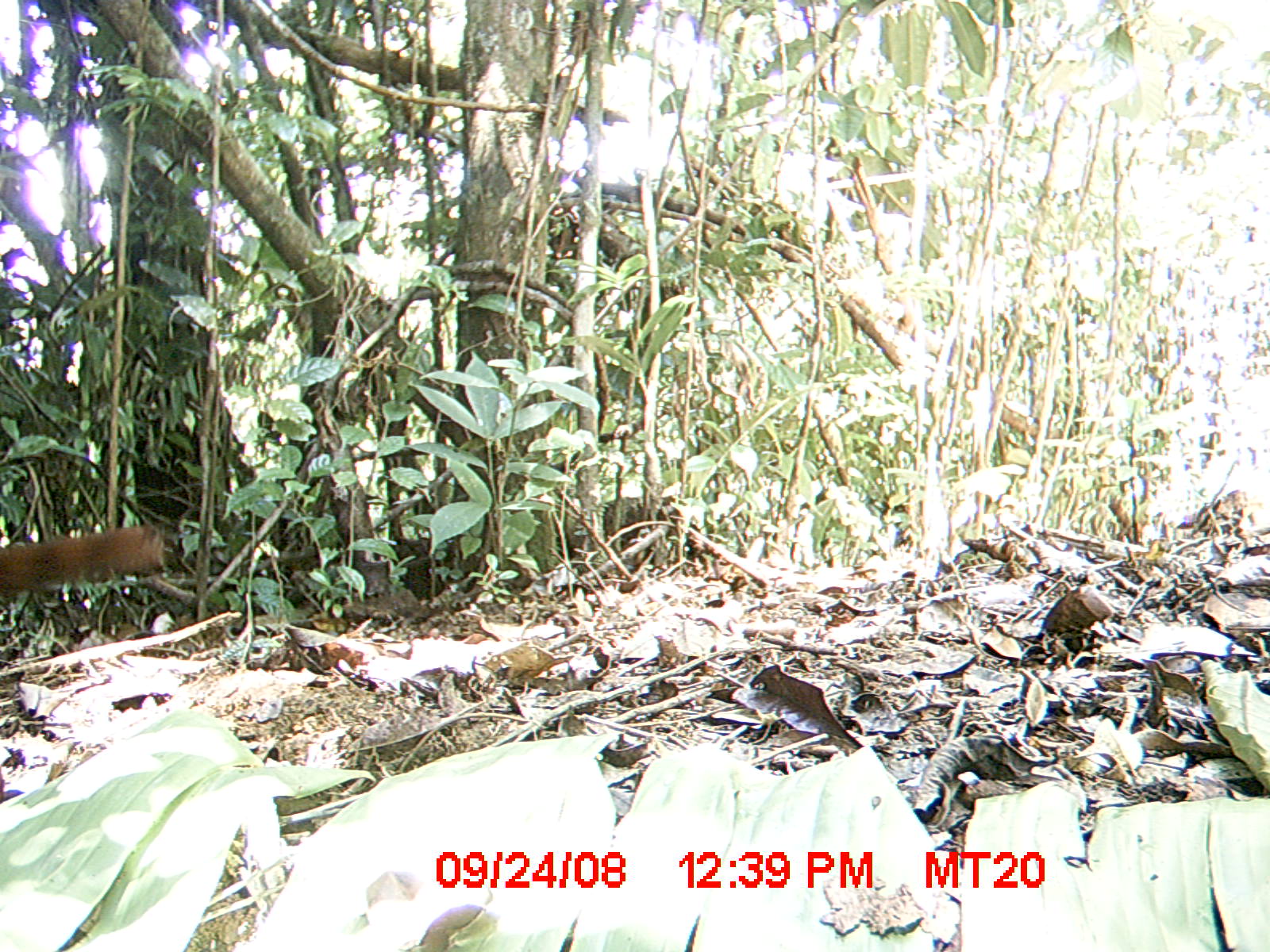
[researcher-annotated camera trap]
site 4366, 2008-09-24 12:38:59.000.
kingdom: Animalia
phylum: Chordata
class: Mammalia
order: Carnivora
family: Eupleridae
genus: Galidia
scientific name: Galidia elegans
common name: ring-tailed vontsira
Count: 1.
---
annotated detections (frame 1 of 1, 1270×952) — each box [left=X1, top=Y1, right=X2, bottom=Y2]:
galidia elegans: [left=0, top=523, right=165, bottom=595]